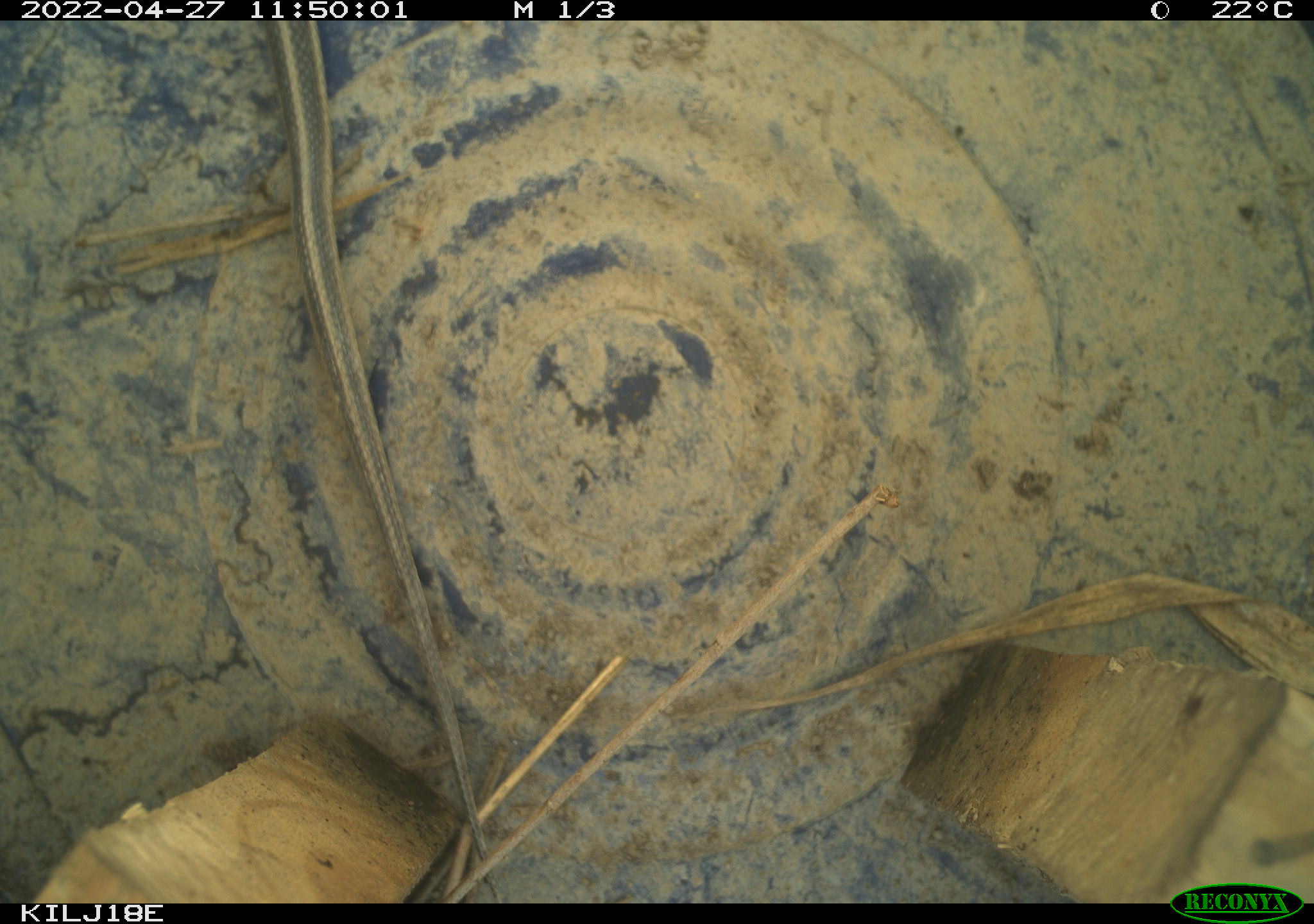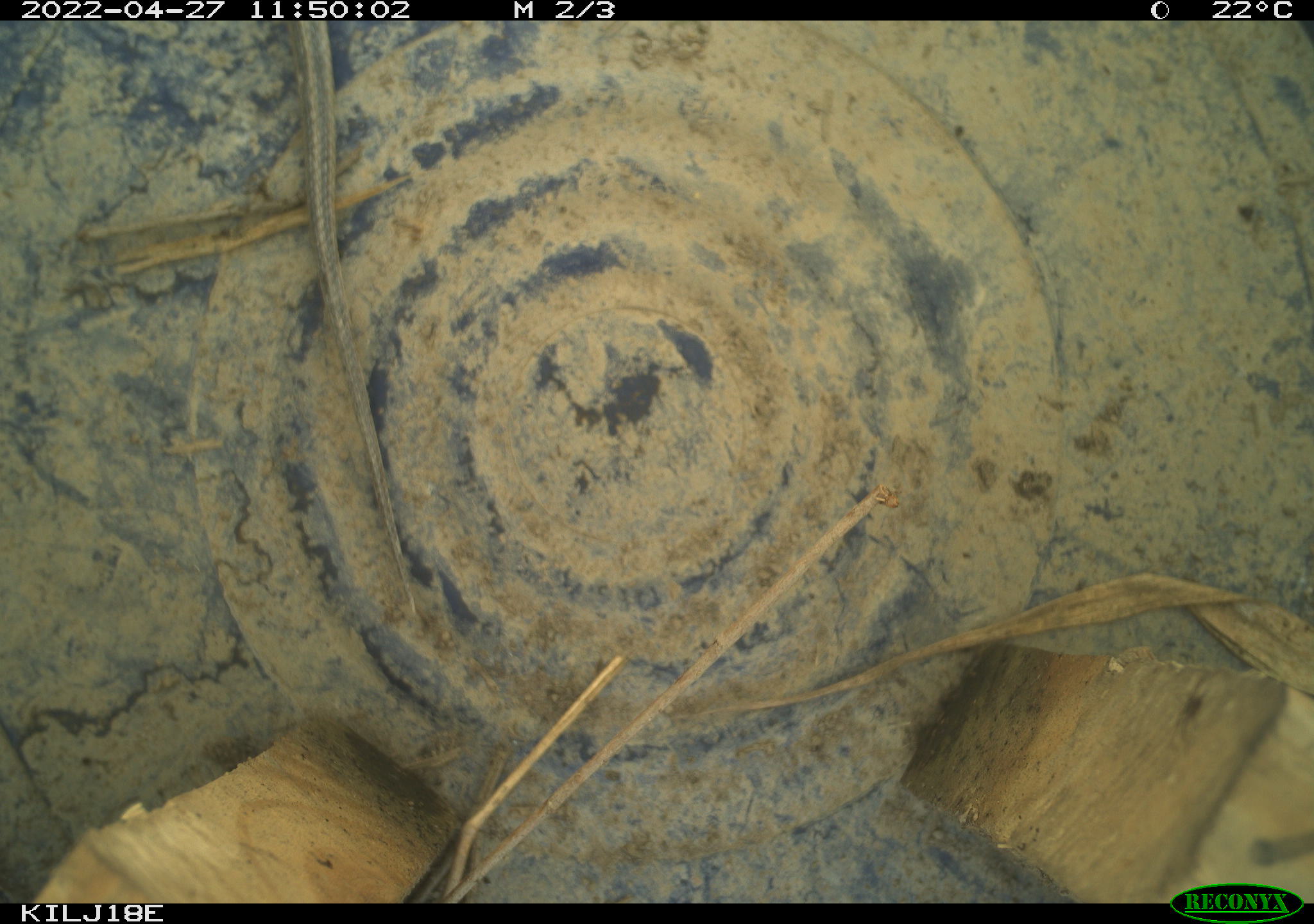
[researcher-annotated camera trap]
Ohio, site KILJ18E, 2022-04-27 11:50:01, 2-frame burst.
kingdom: Animalia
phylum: Chordata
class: Reptilia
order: Squamata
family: Colubridae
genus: Thamnophis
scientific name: Thamnophis sirtalis sirtalis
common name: eastern gartersnake